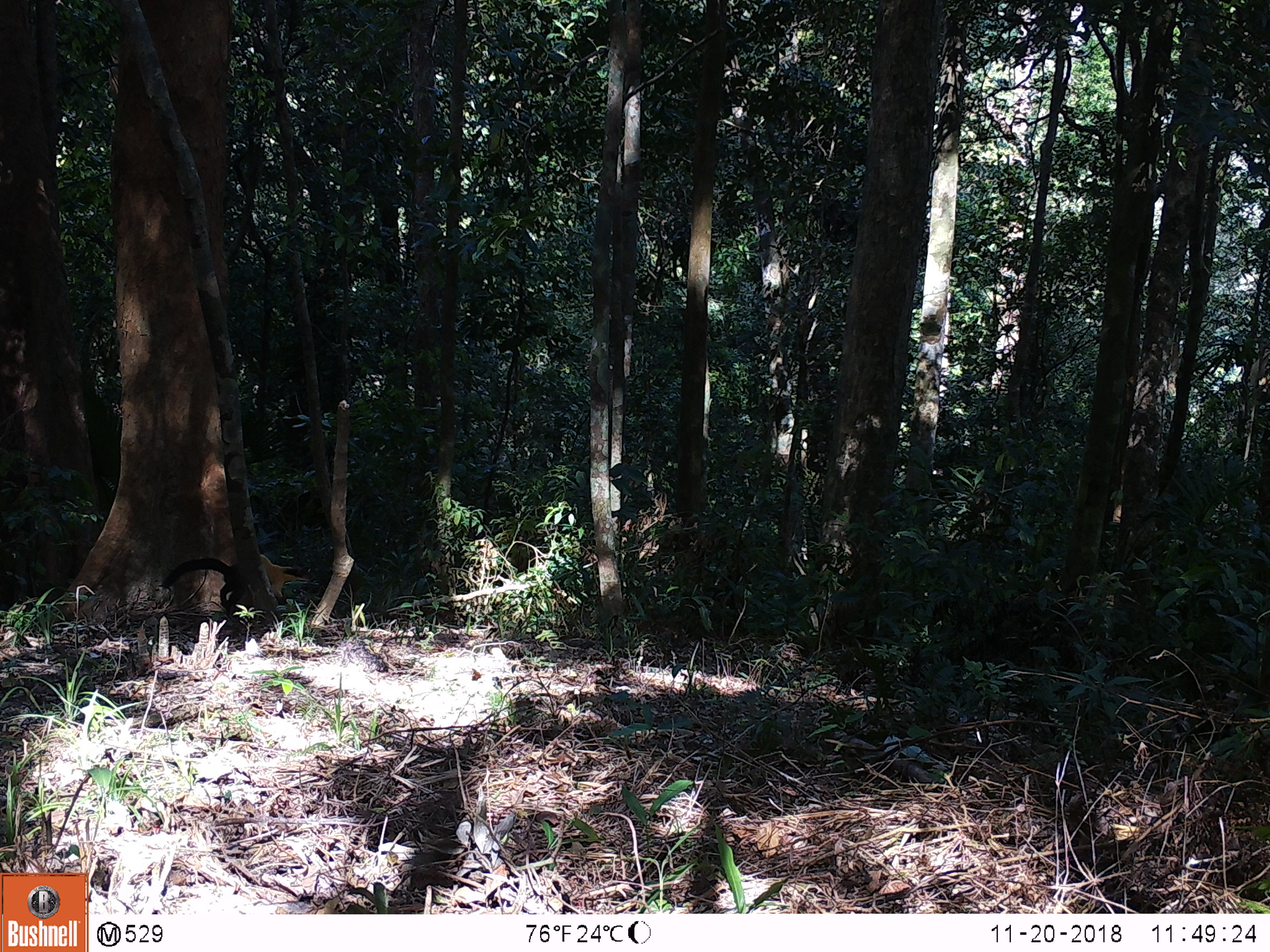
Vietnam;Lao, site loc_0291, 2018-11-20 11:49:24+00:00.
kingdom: Animalia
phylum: Chordata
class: Mammalia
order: Carnivora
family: Mustelidae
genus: Martes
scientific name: Martes flavigula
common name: yellow-throated marten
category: yellow throated marten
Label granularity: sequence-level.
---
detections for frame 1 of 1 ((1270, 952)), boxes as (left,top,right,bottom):
yellow throated marten: (161,554,316,623)